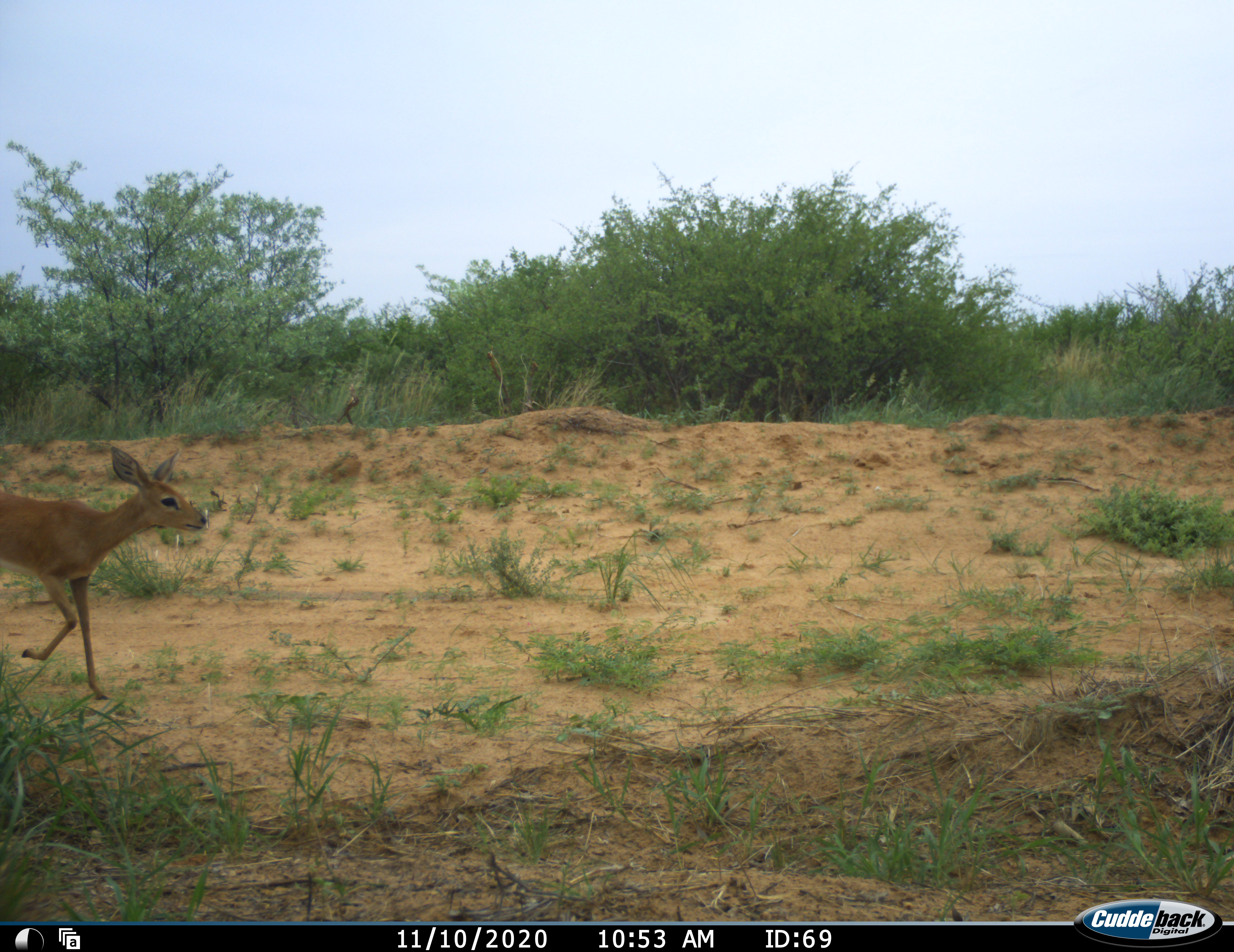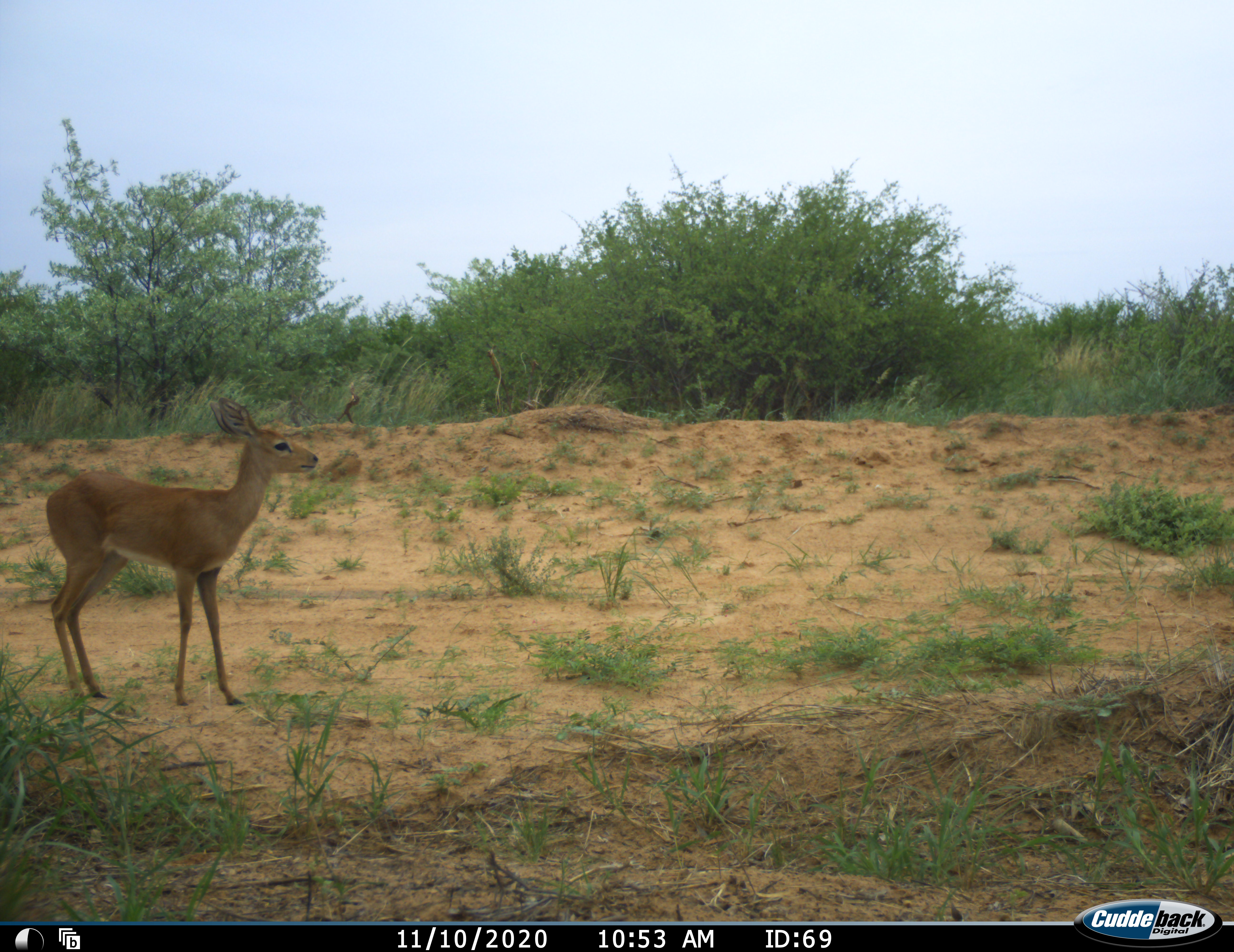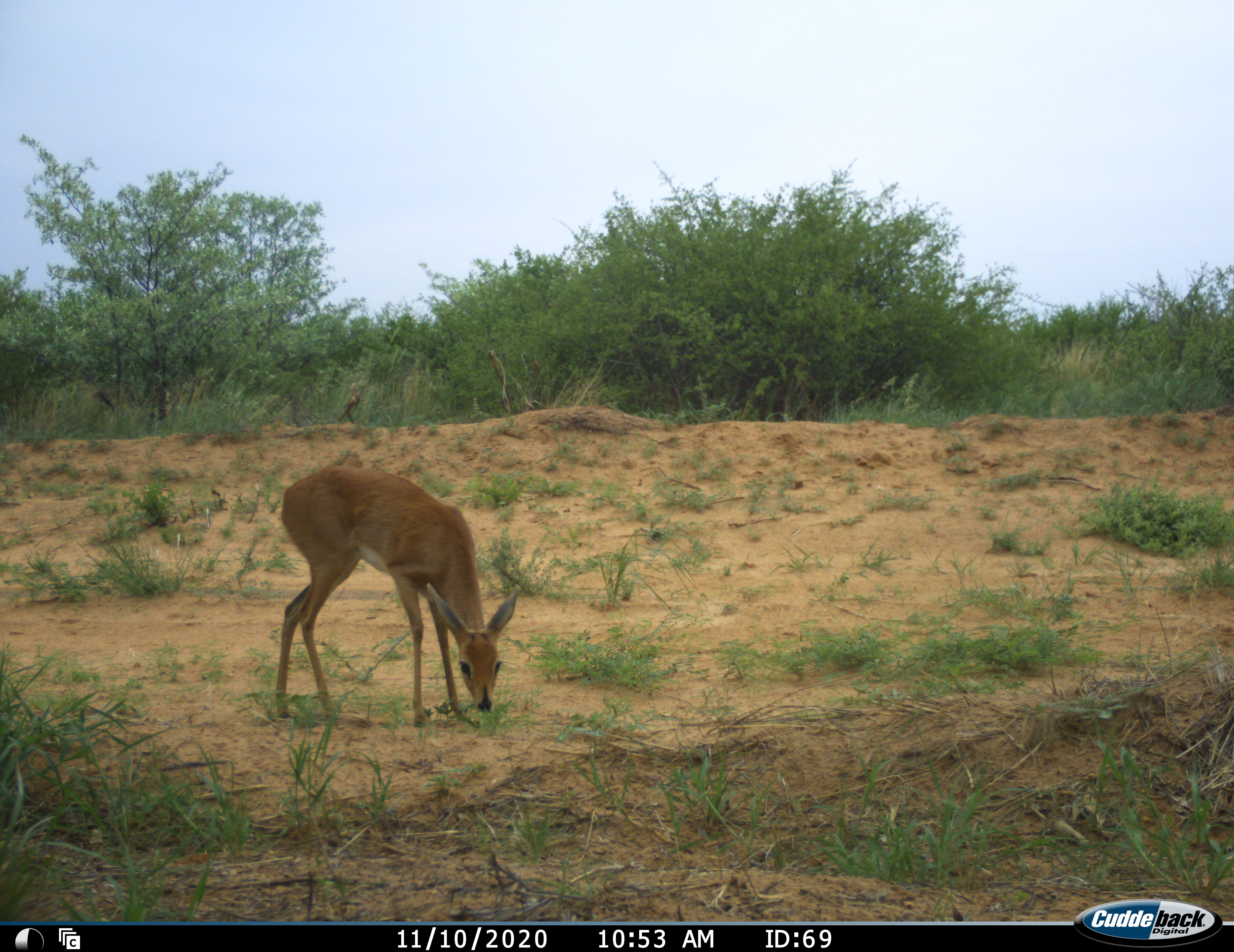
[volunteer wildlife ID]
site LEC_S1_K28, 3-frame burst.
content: unidentified animal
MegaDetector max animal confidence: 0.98